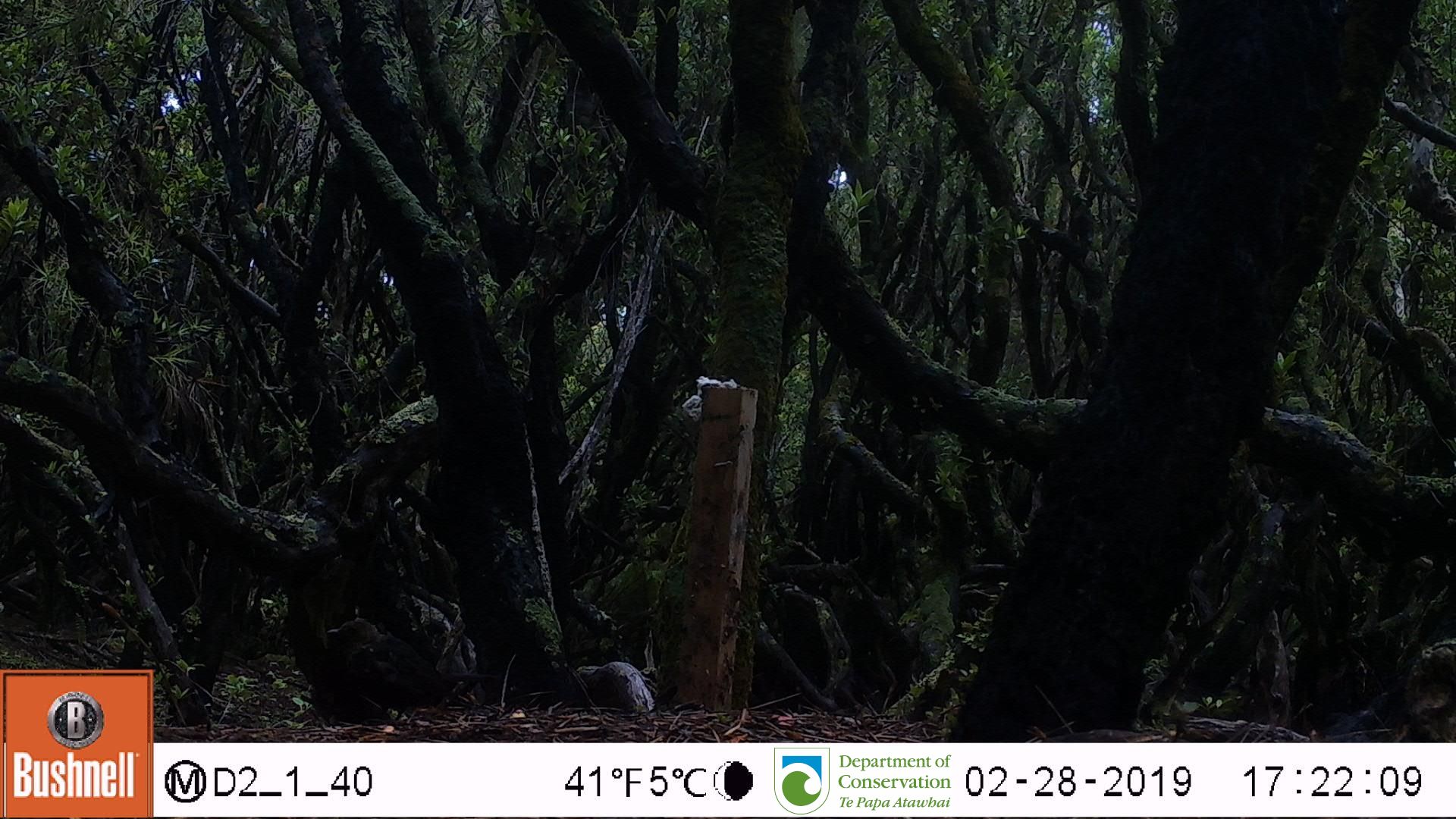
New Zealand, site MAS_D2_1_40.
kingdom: Animalia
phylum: Chordata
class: Aves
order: Passeriformes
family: Turdidae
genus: Turdus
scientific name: Turdus merula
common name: eurasian blackbird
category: blackbird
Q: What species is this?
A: Blackbird (eurasian blackbird) (Turdus merula).